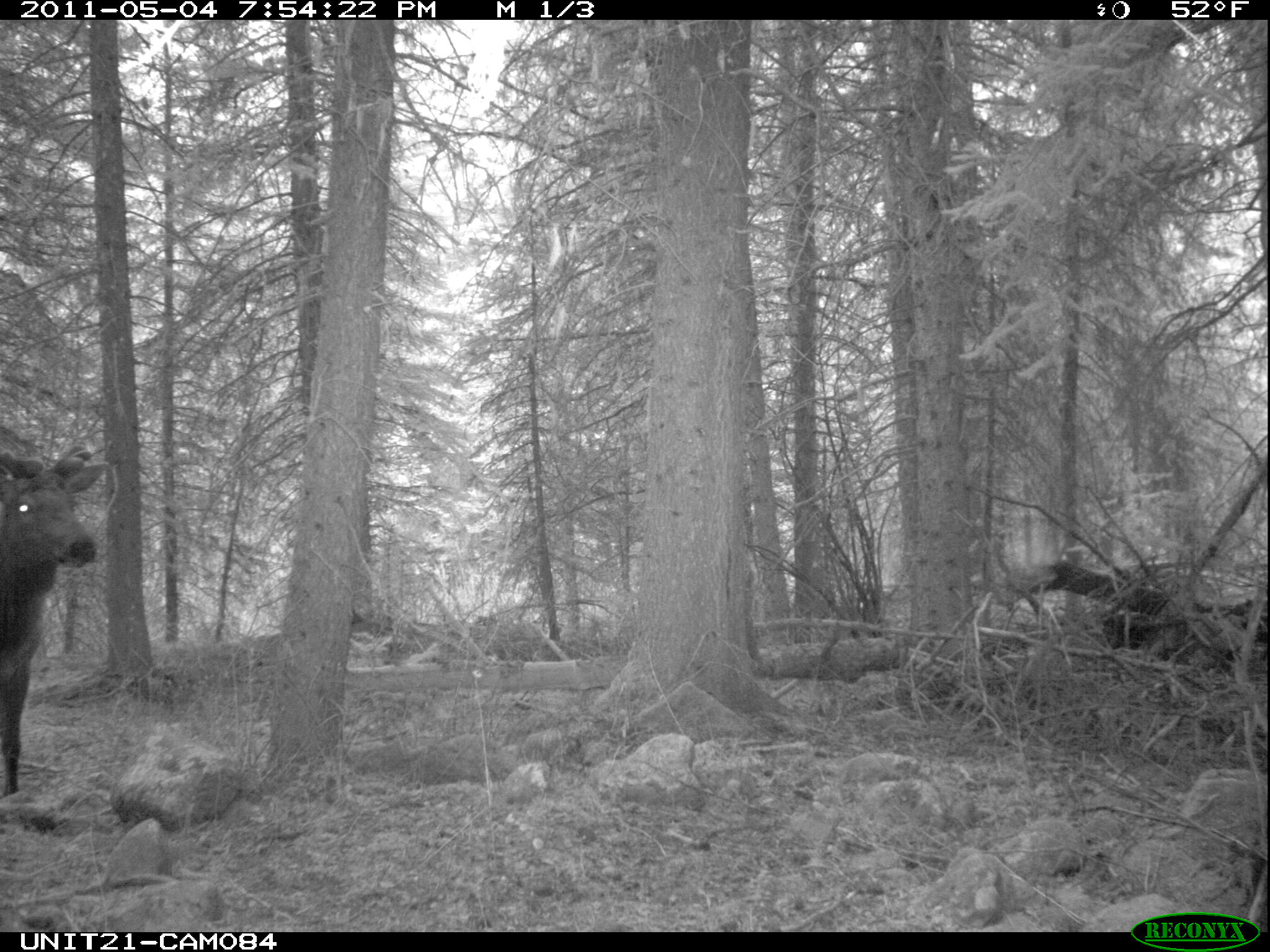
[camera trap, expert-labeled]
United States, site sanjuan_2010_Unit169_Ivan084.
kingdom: Animalia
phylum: Chordata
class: Mammalia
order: Artiodactyla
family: Cervidae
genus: Cervus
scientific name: Cervus elaphus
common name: red deer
Cervus elaphus (red deer).